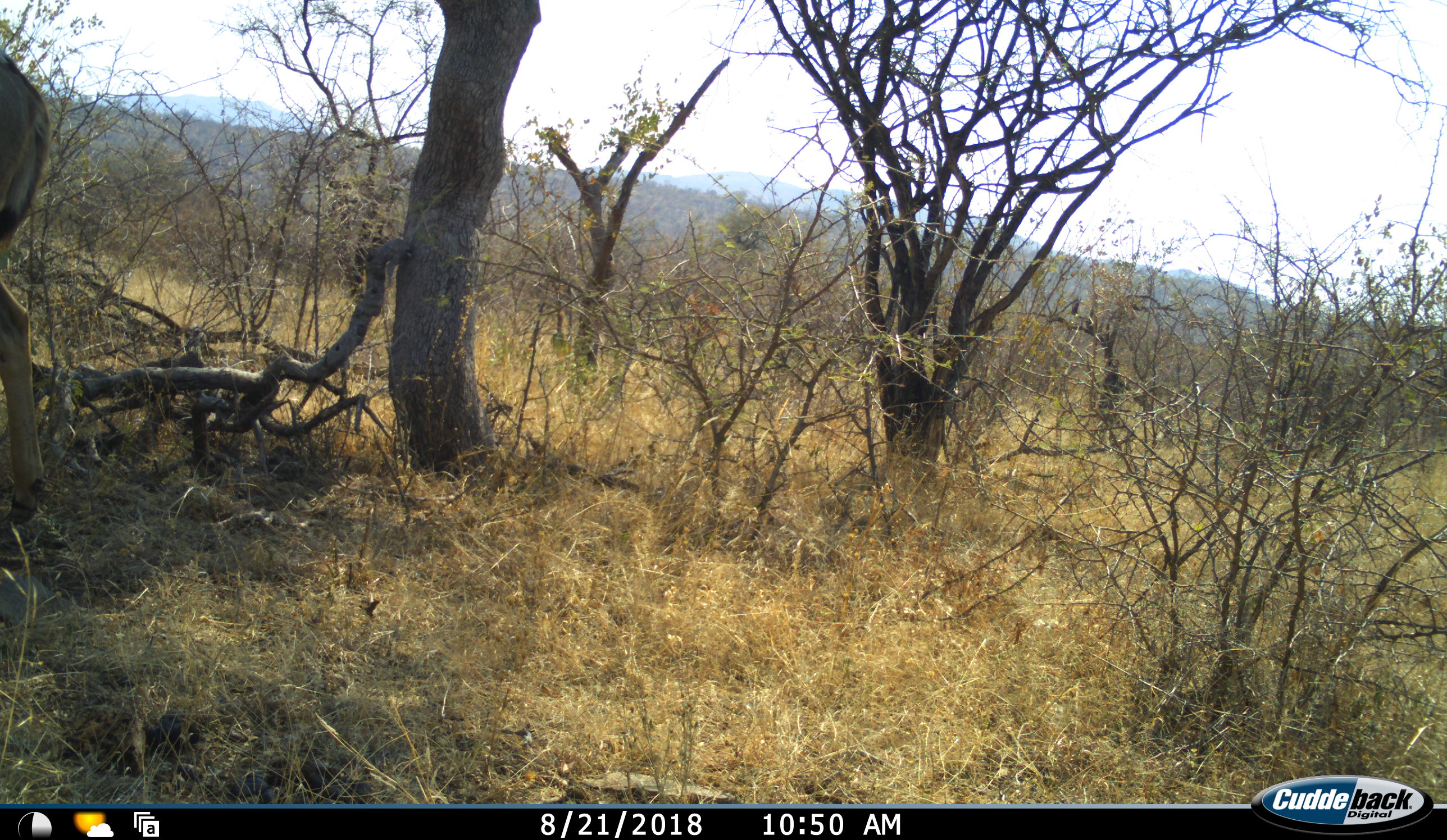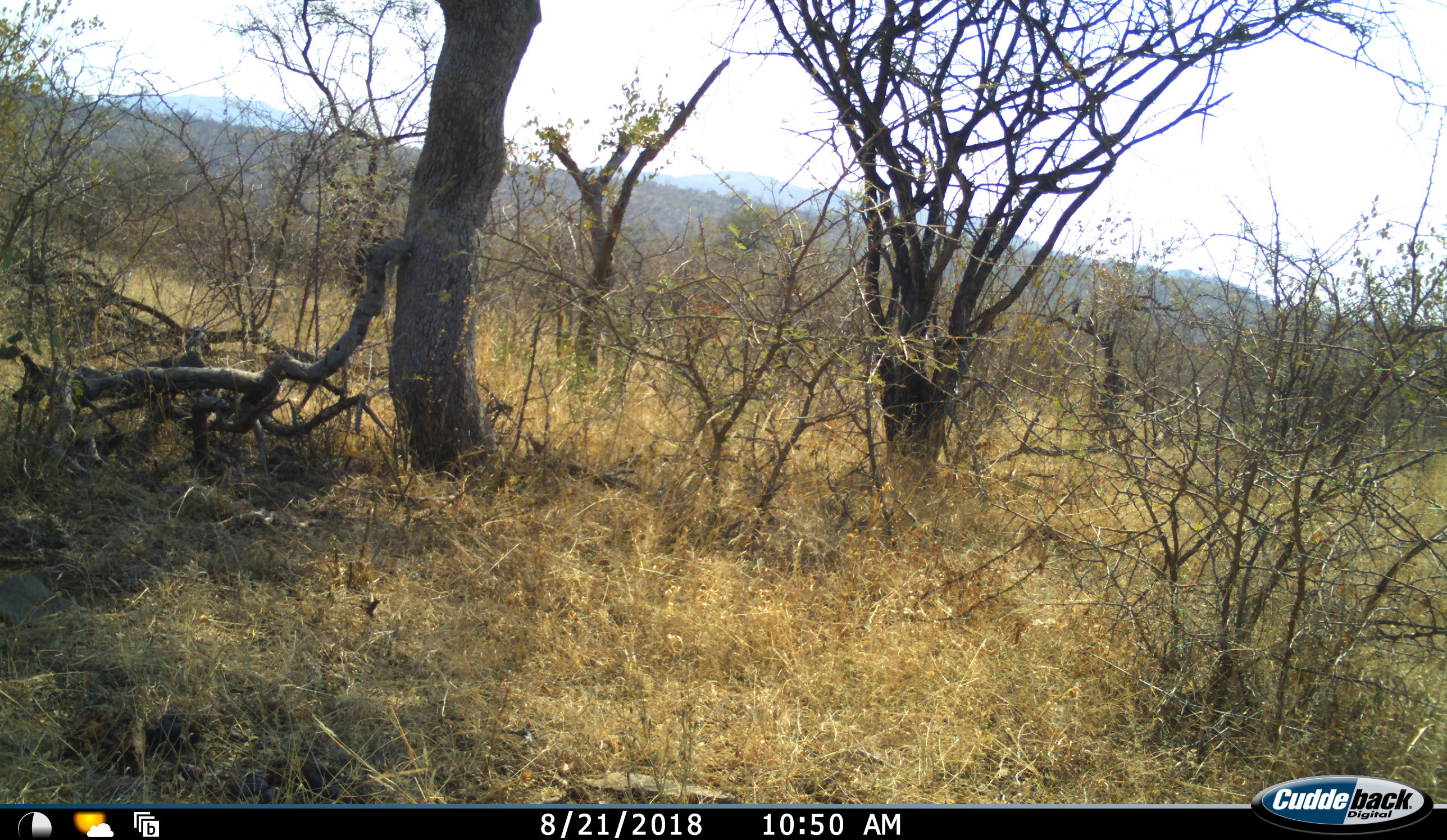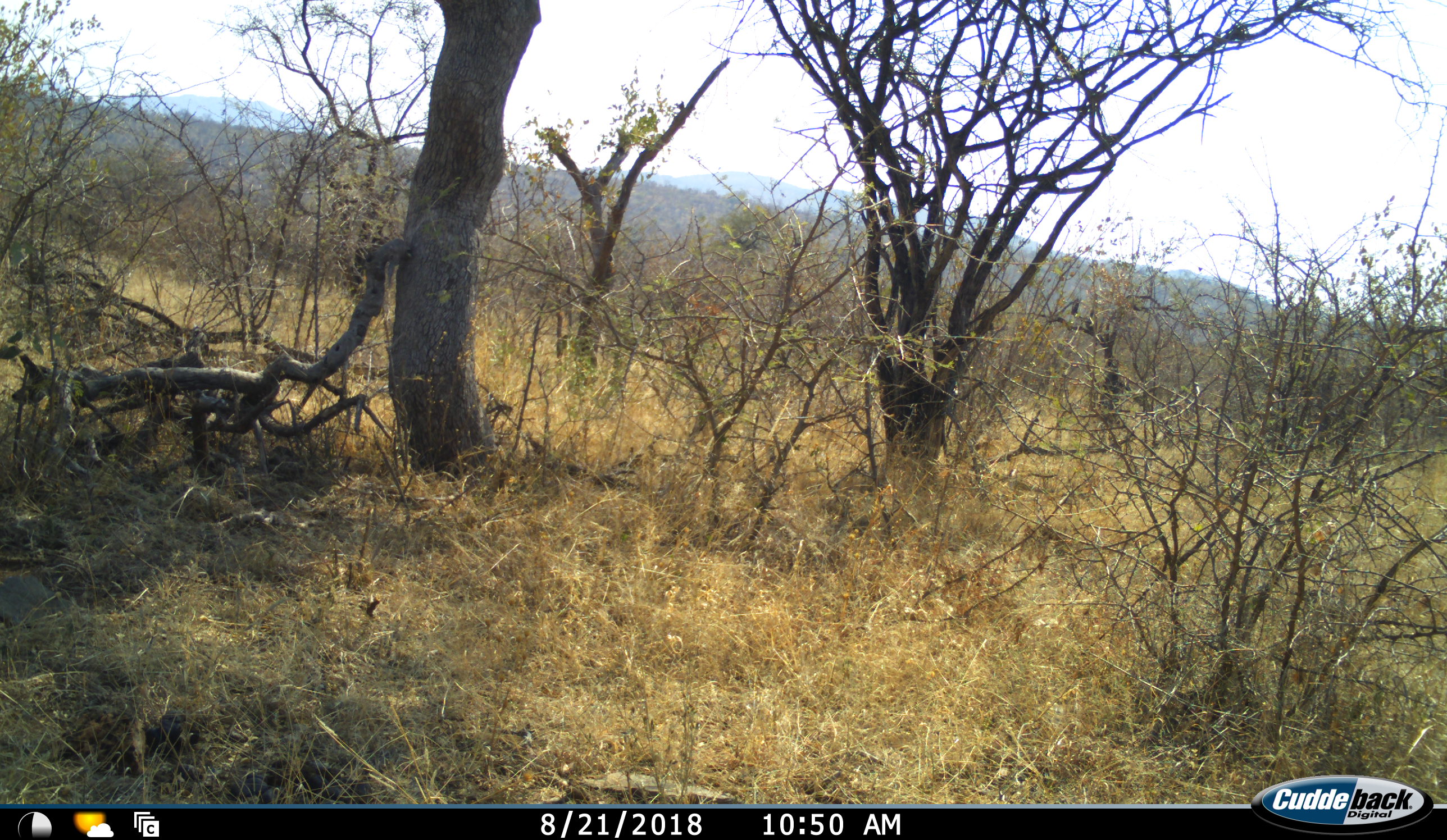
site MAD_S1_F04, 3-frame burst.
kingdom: Animalia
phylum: Chordata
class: Mammalia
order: Artiodactyla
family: Bovidae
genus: Aepyceros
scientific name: Aepyceros melampus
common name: impala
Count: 1.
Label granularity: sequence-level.